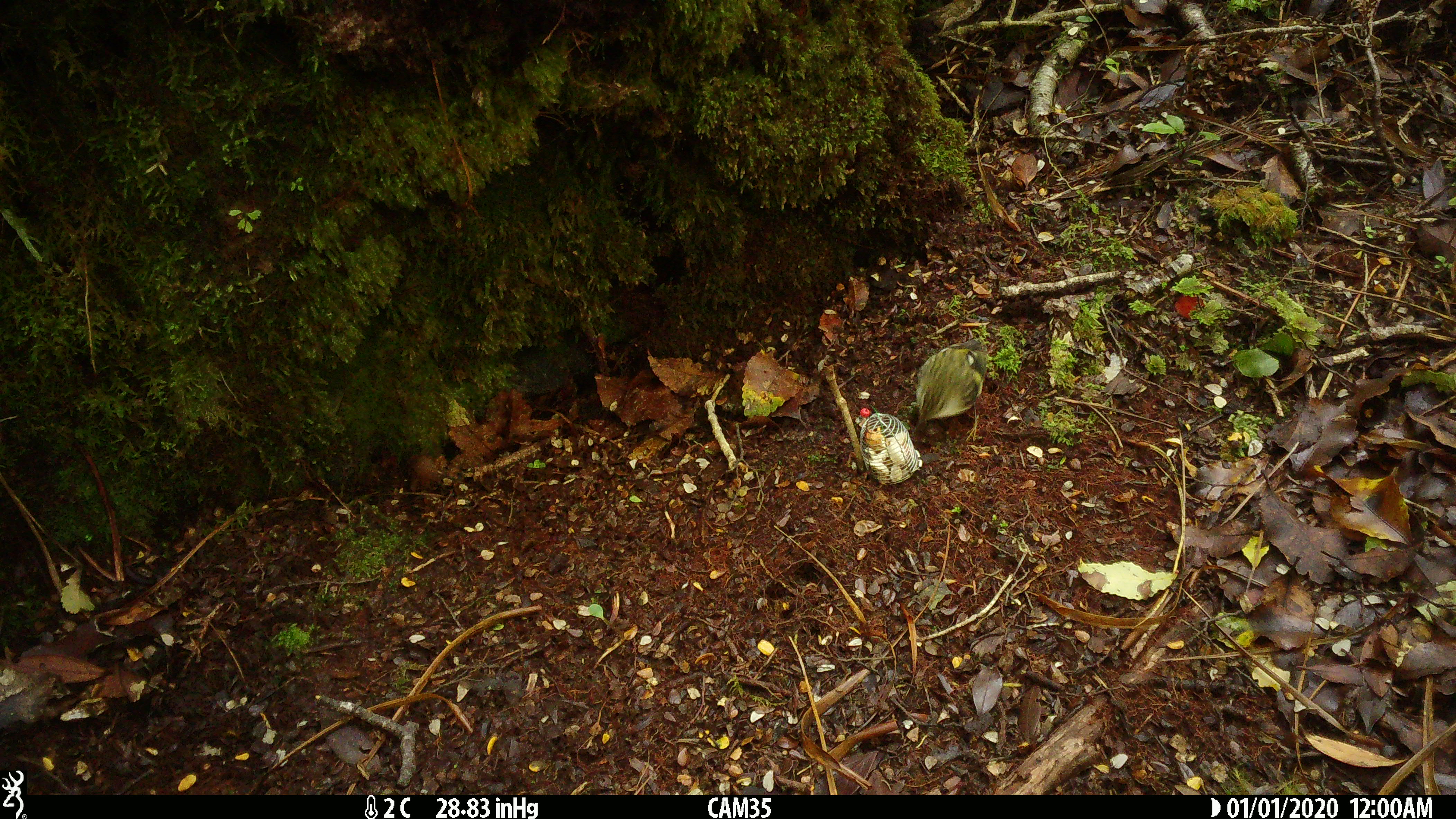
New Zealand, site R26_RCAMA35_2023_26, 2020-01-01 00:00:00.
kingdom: Animalia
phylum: Chordata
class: Aves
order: Passeriformes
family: Acanthisittidae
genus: Acanthisitta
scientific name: Acanthisitta chloris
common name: rifleman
Rifleman (Acanthisitta chloris).